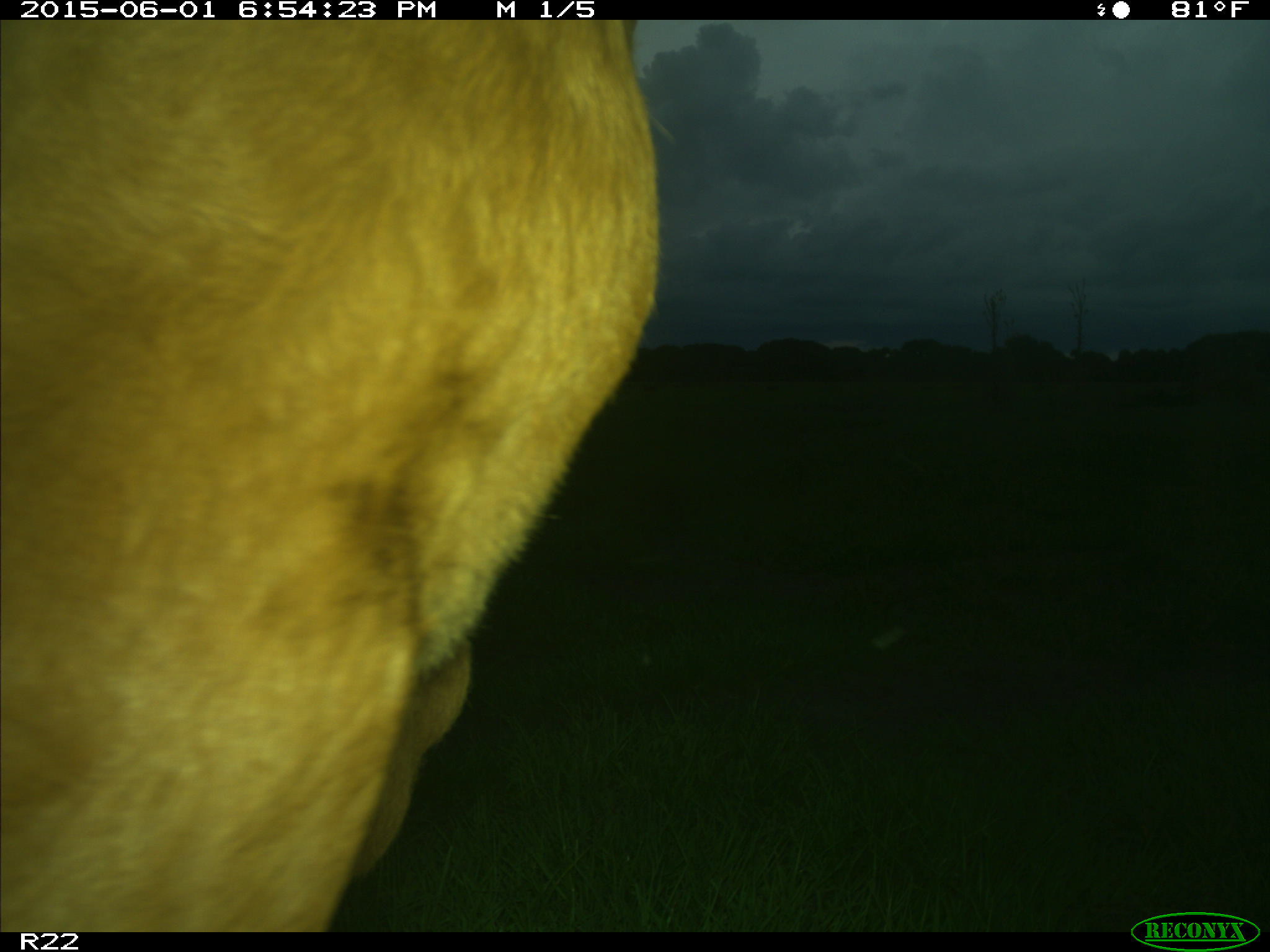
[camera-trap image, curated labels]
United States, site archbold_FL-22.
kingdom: Animalia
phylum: Chordata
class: Mammalia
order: Artiodactyla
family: Bovidae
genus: Bos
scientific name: Bos taurus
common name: domestic cow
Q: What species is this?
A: Bos taurus (domestic cow).